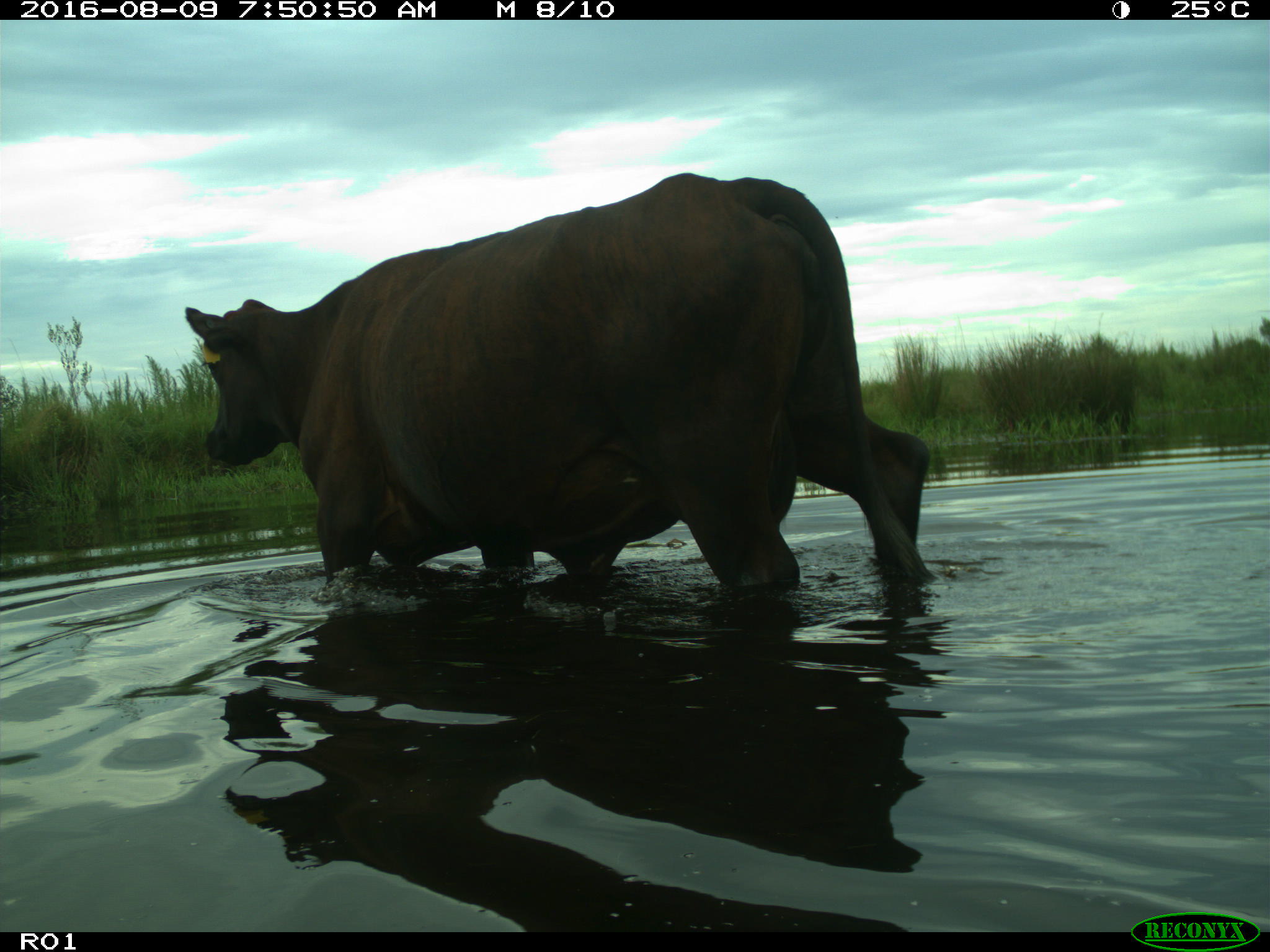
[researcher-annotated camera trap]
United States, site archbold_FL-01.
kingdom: Animalia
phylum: Chordata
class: Mammalia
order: Artiodactyla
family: Bovidae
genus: Bos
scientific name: Bos taurus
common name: domestic cow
Bos taurus (domestic cow).